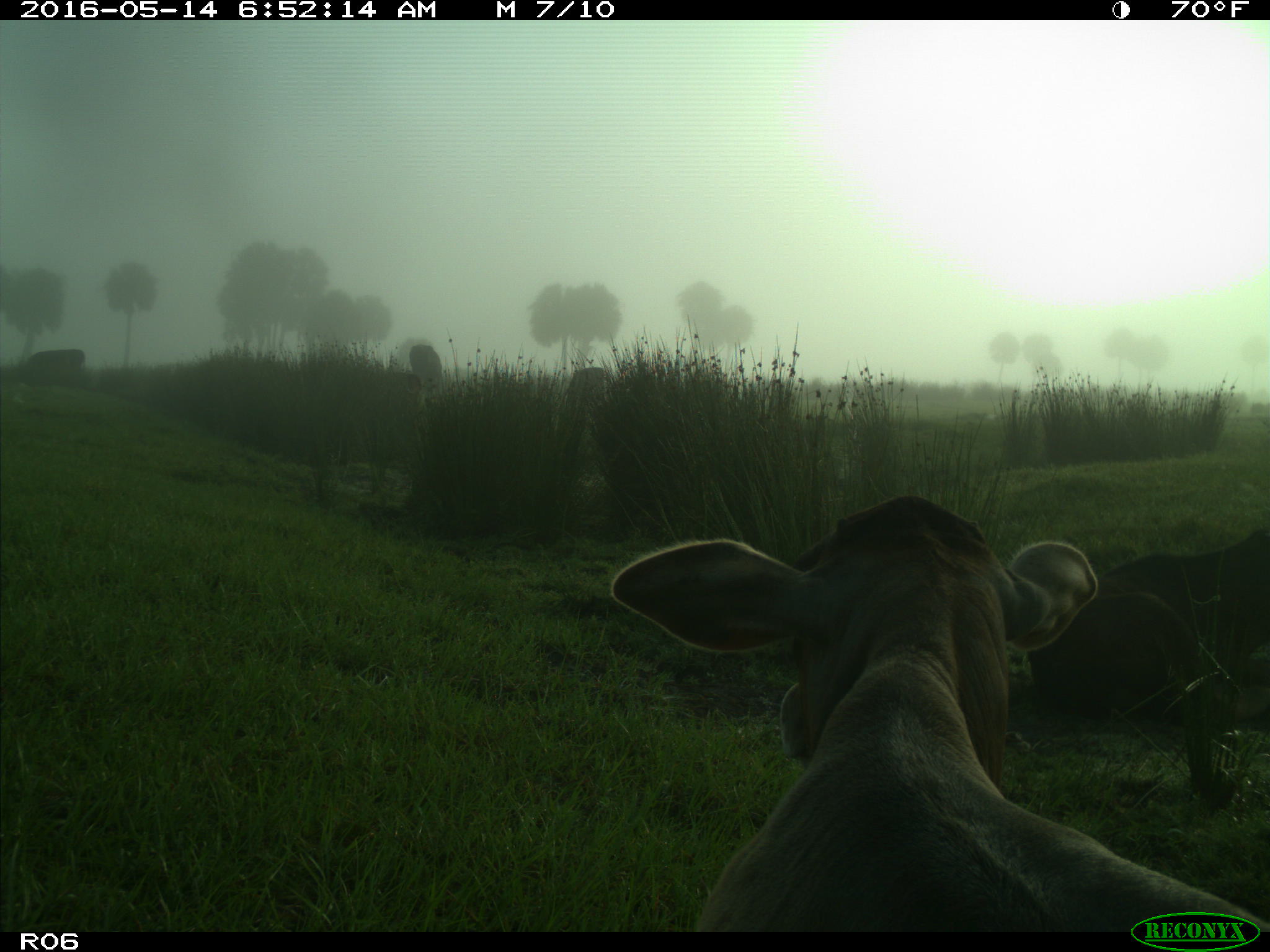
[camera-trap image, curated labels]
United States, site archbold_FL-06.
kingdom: Animalia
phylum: Chordata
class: Mammalia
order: Artiodactyla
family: Bovidae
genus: Bos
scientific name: Bos taurus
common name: domestic cow